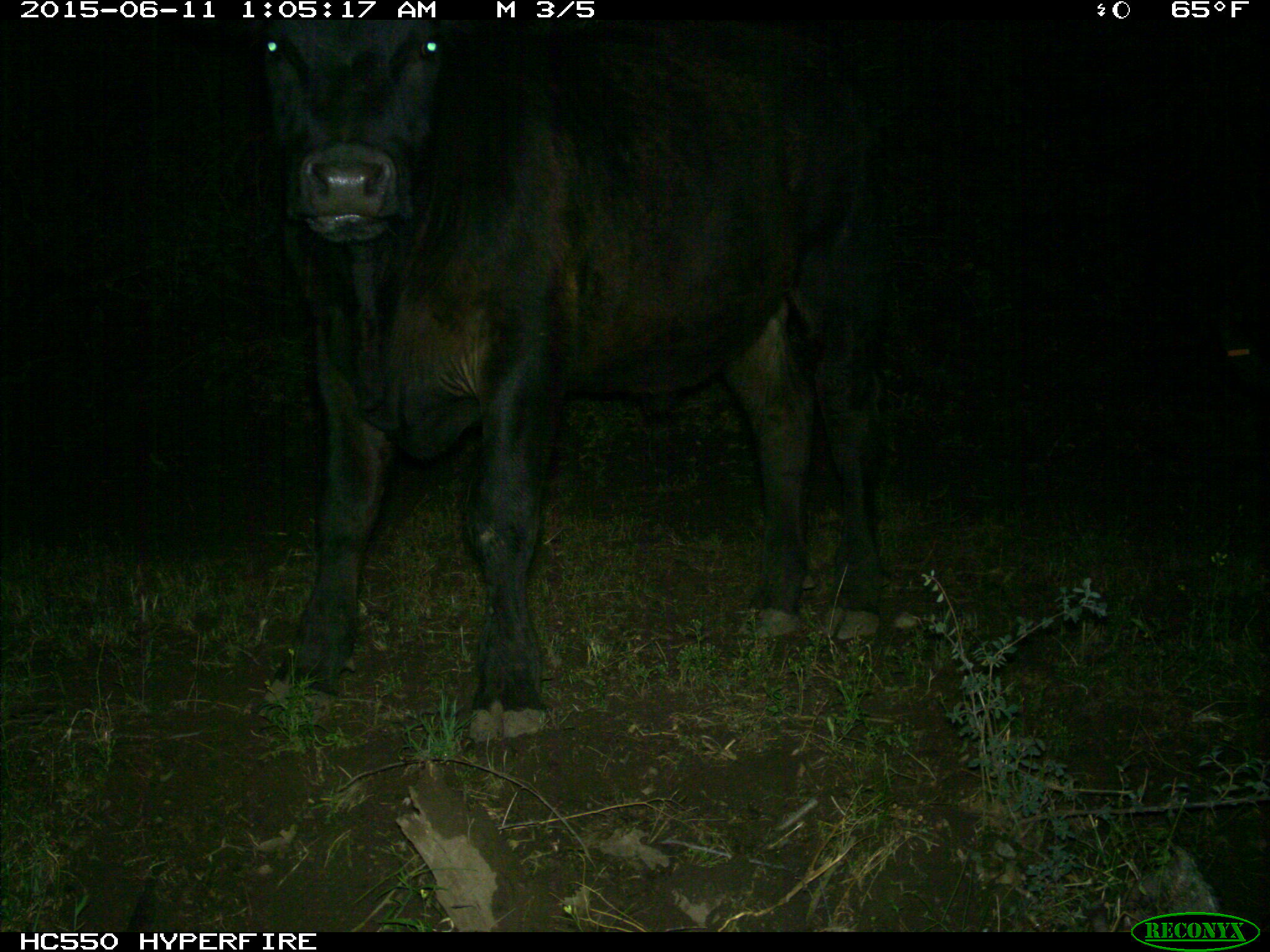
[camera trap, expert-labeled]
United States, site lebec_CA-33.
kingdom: Animalia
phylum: Chordata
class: Mammalia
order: Artiodactyla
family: Bovidae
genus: Bos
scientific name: Bos taurus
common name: domestic cow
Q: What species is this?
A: Bos taurus (domestic cow).